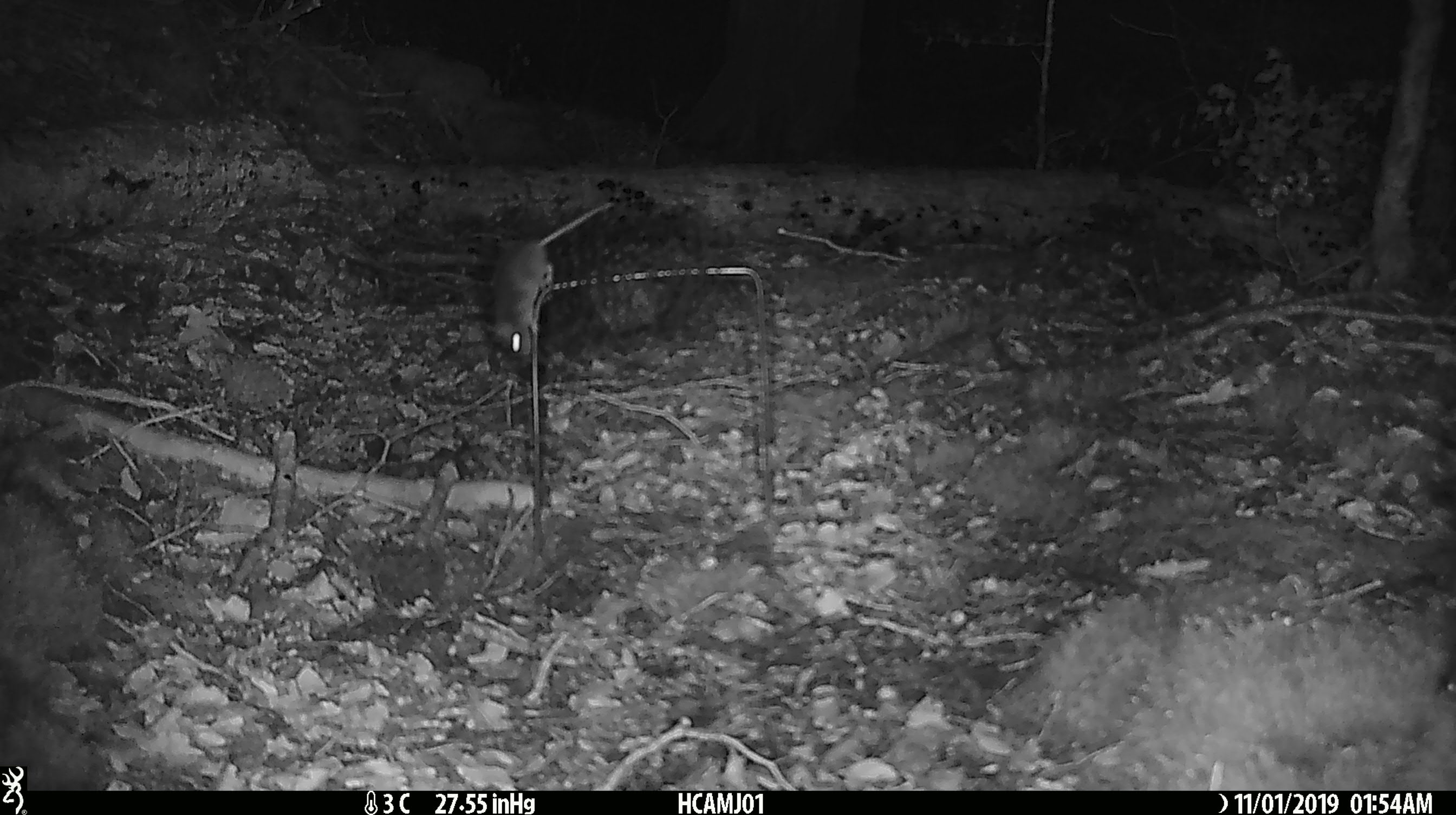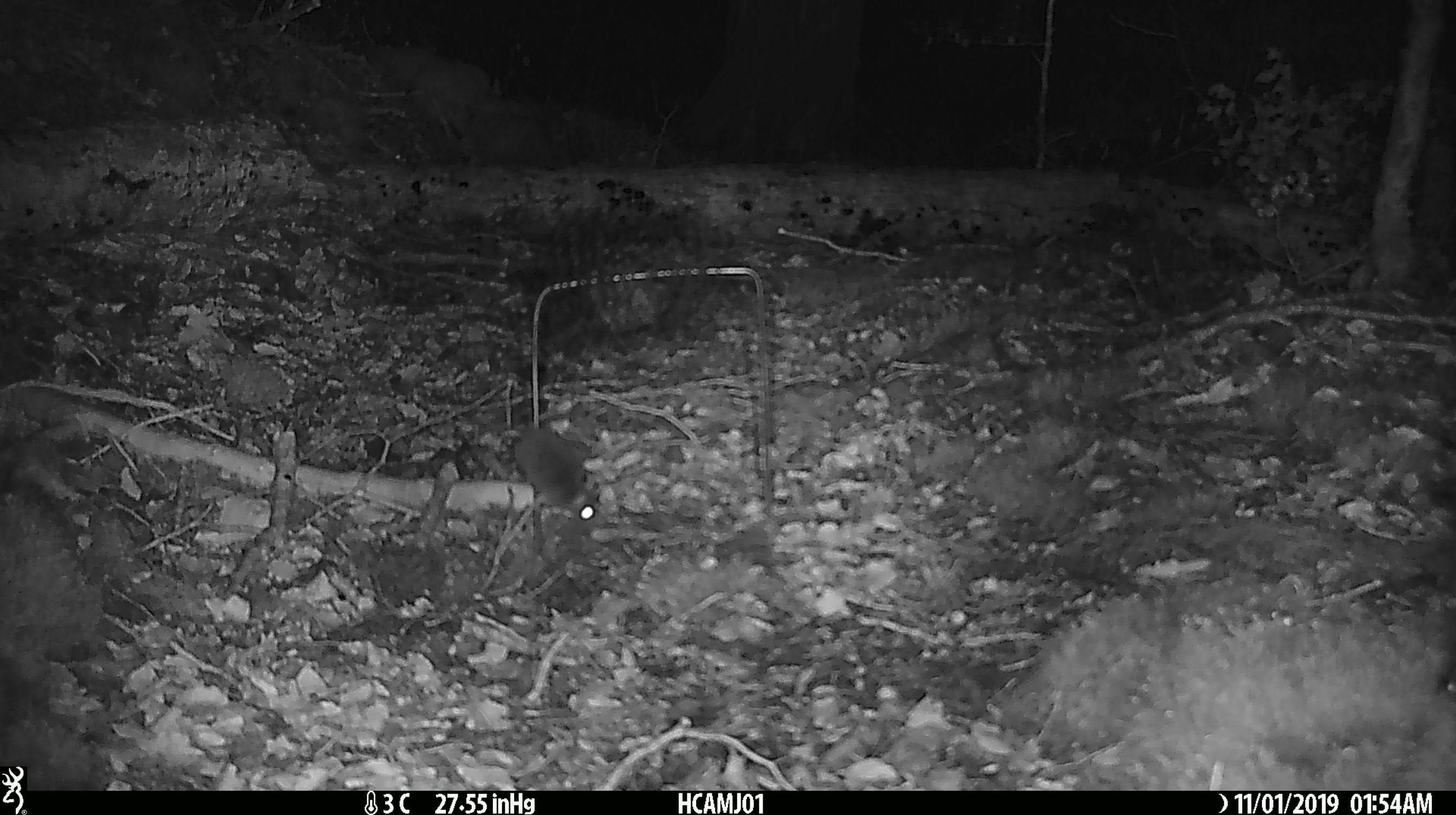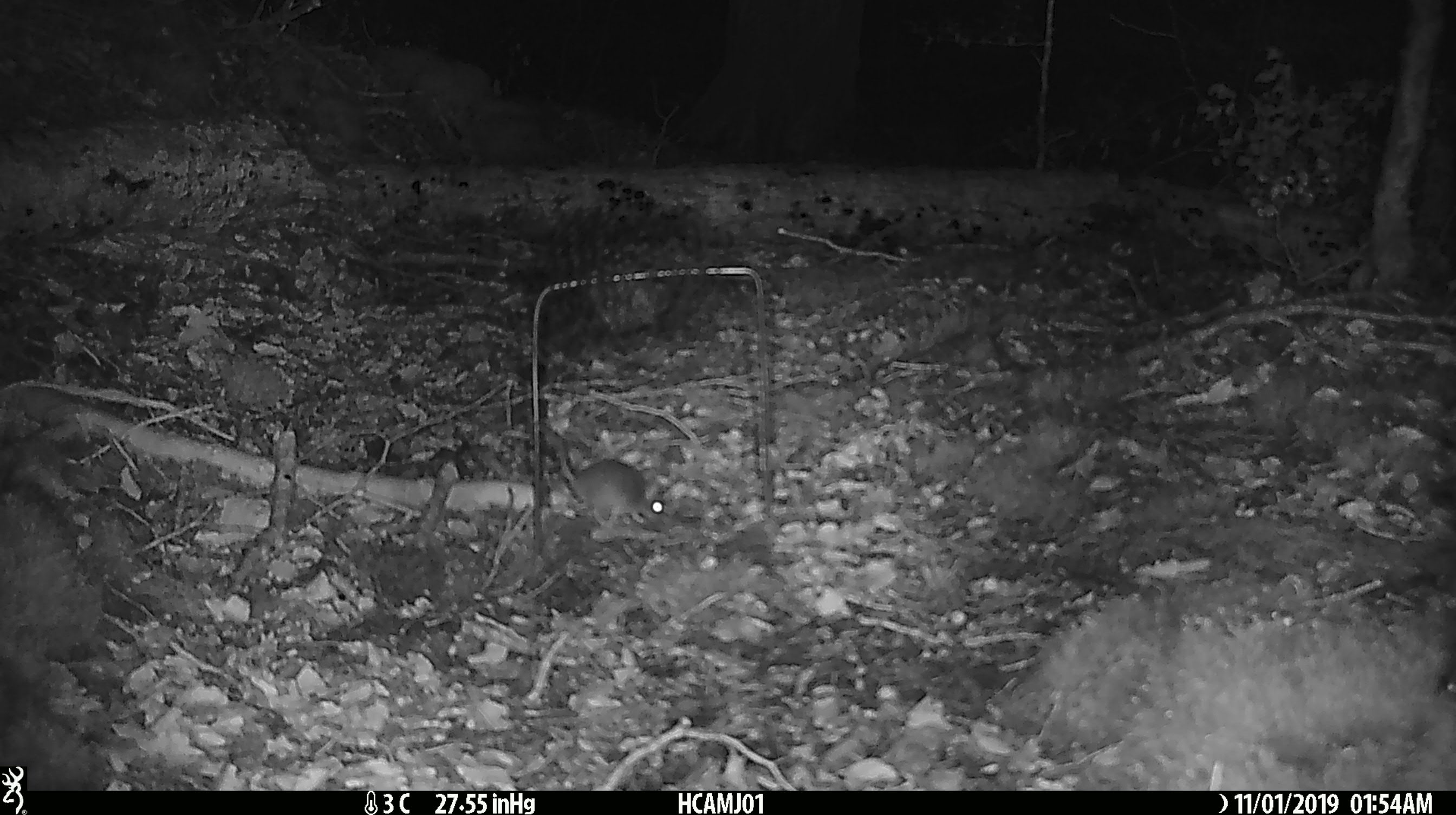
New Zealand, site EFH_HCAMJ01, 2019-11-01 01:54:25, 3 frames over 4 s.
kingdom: Animalia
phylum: Chordata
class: Mammalia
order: Rodentia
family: Muridae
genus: Mus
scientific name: Mus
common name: mouse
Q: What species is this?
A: Mouse (Mus).